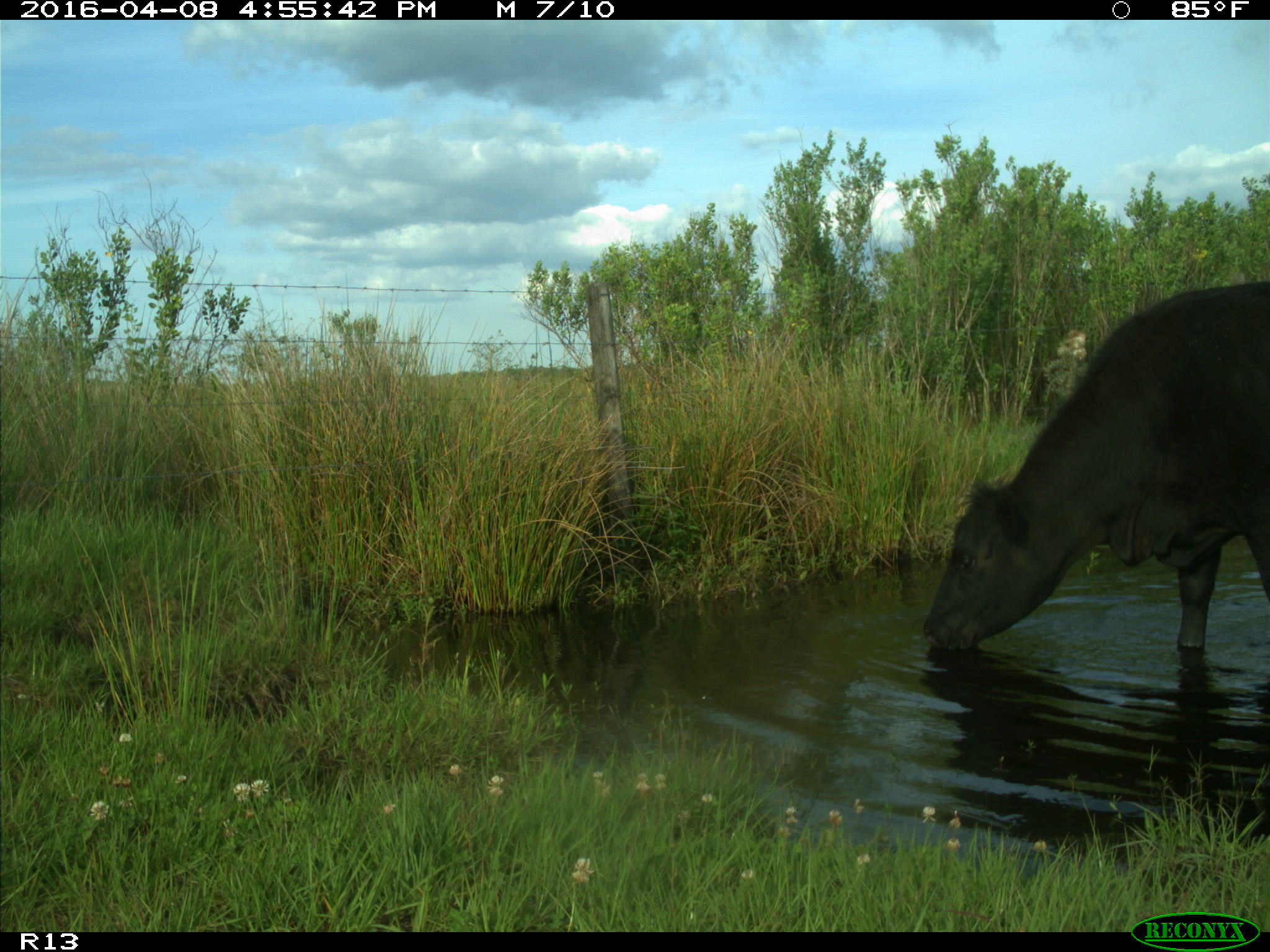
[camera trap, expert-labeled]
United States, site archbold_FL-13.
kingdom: Animalia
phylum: Chordata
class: Mammalia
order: Artiodactyla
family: Bovidae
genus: Bos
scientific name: Bos taurus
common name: domestic cow